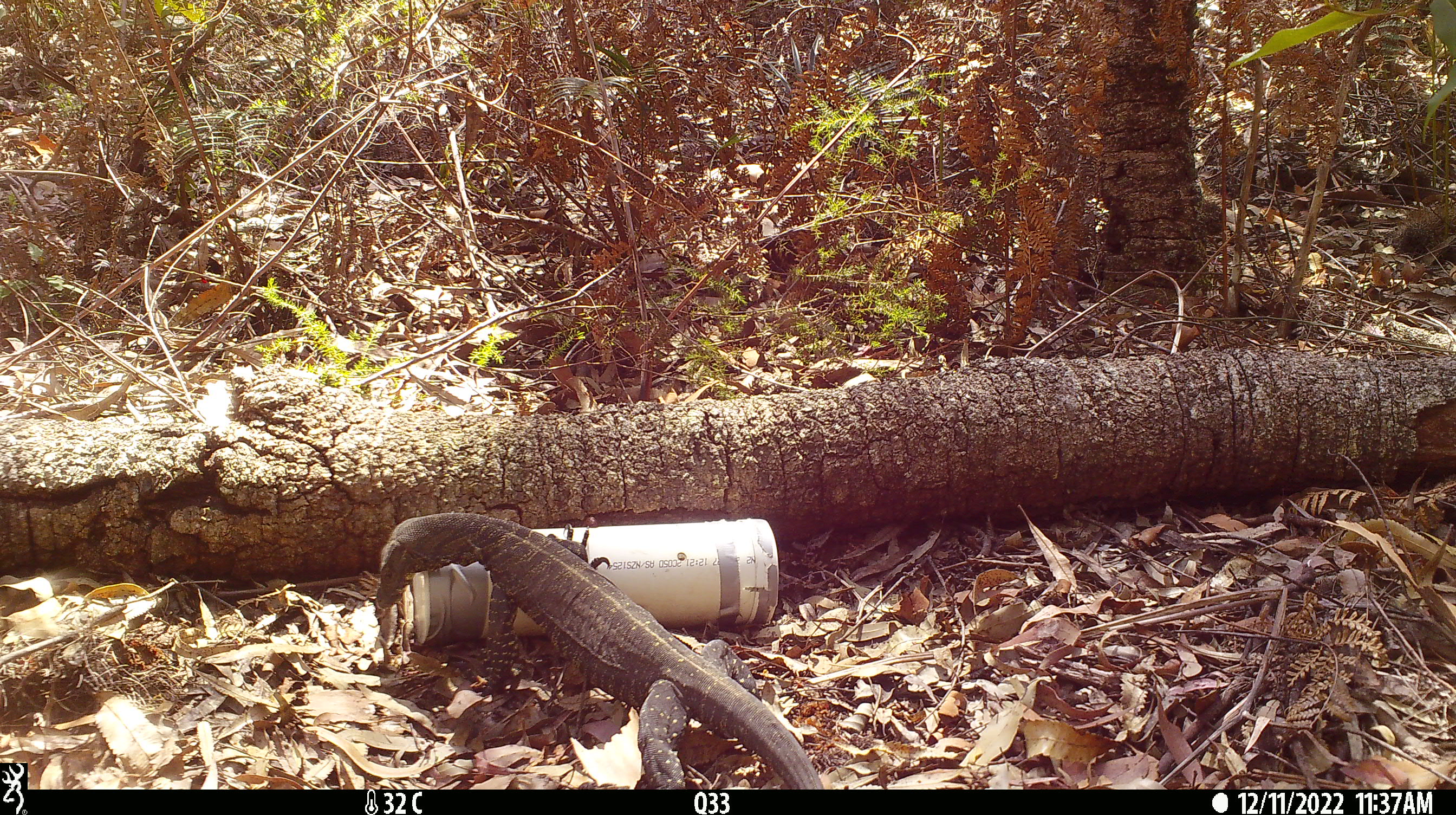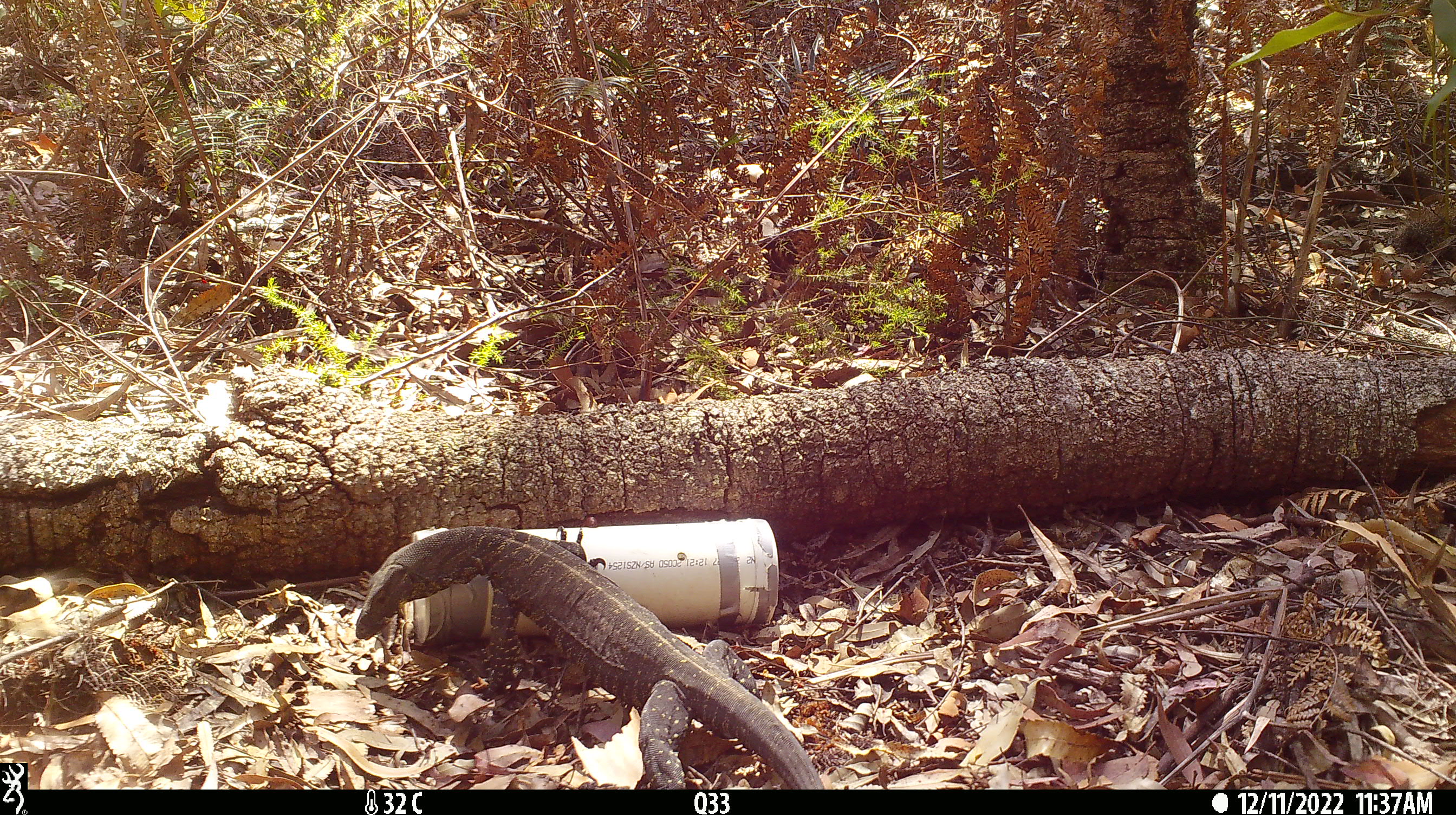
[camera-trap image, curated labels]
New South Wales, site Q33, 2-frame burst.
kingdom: Animalia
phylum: Chordata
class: Reptilia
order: Squamata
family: Varanidae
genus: Varanus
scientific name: Varanus varius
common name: lace monitor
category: goanna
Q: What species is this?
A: Goanna (lace monitor) (Varanus varius).